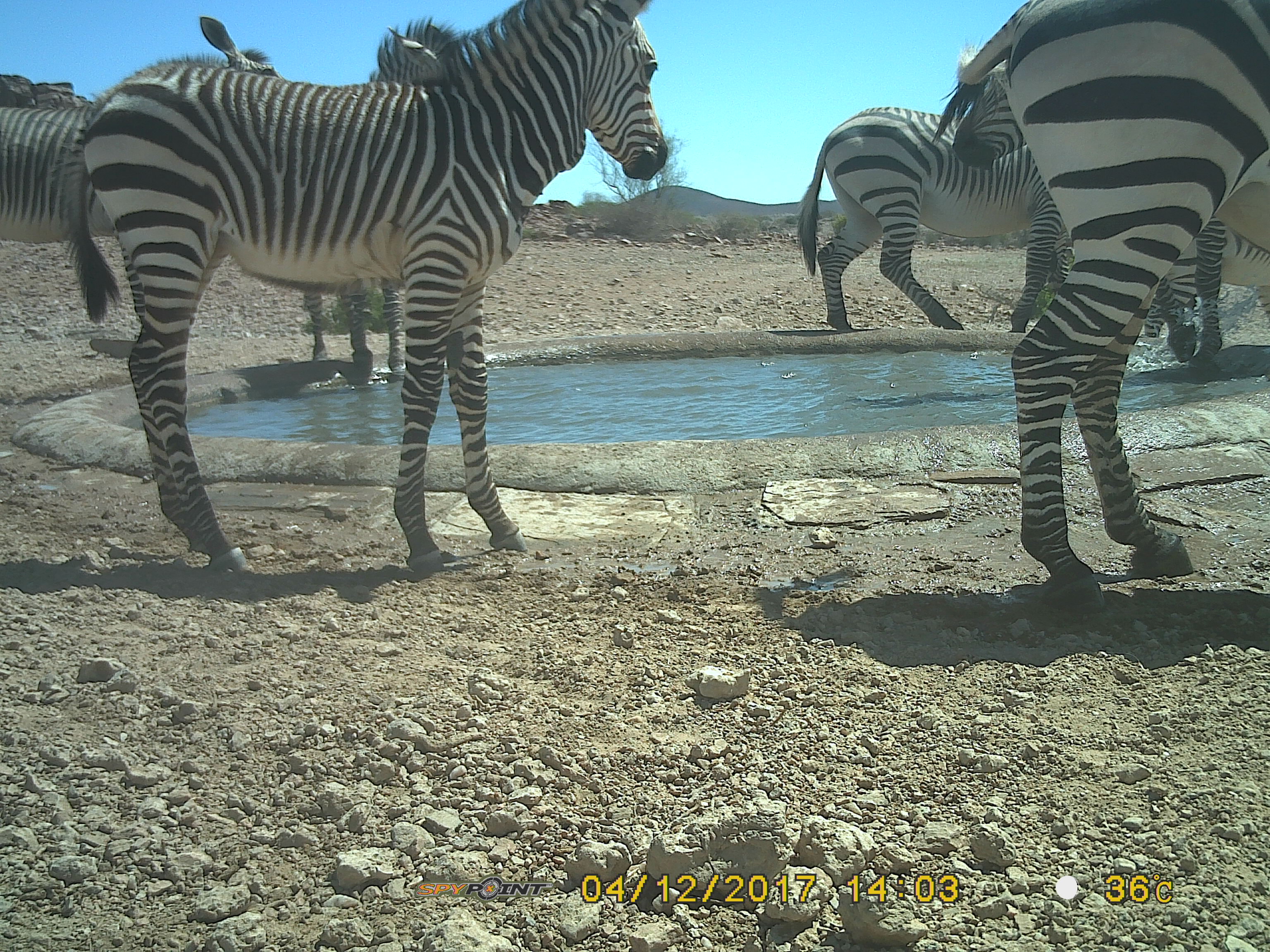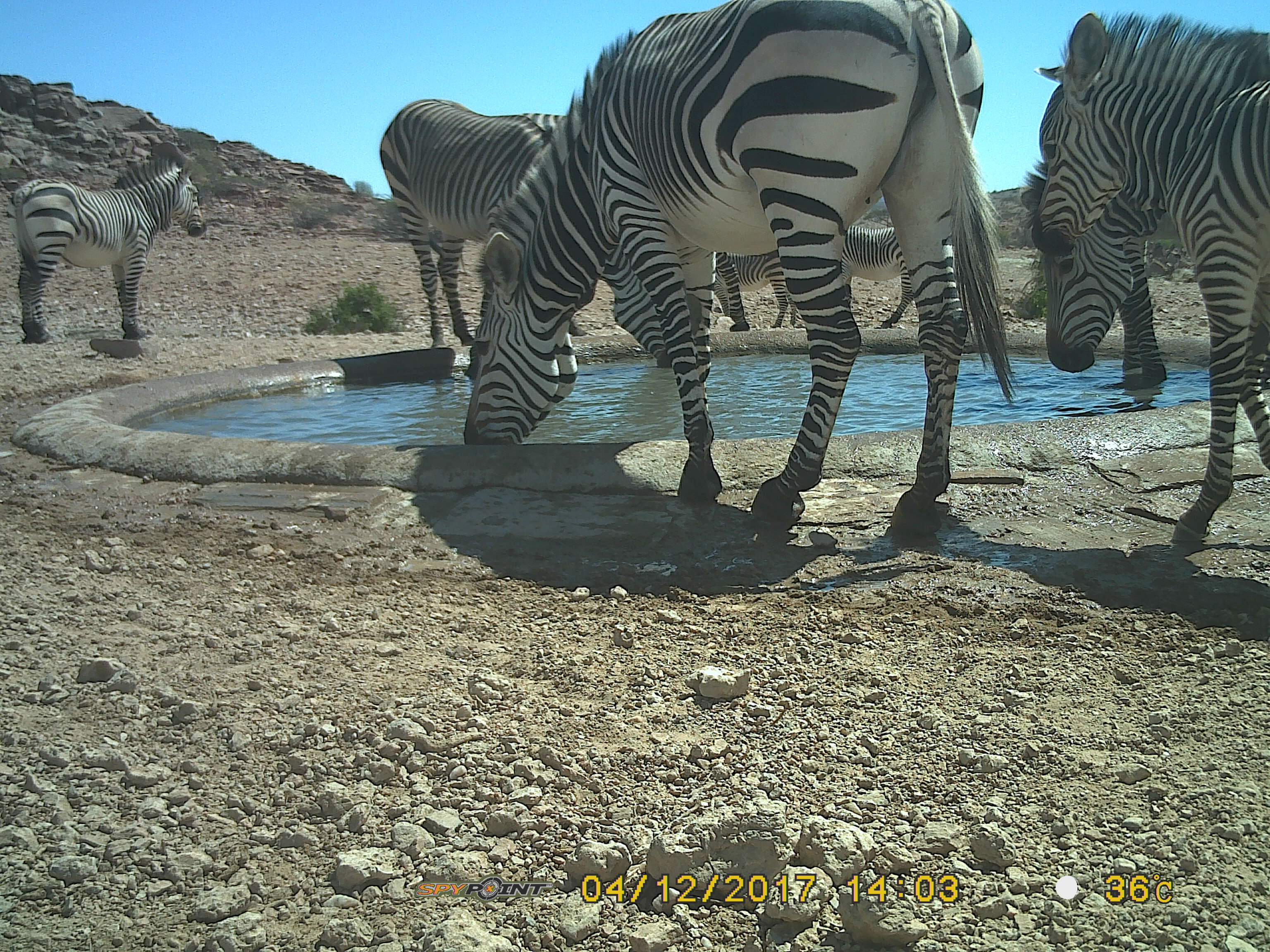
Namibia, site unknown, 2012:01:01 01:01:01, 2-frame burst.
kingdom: Animalia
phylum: Chordata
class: Mammalia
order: Perissodactyla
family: Equidae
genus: Equus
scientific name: Equus zebra hartmannae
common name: hartmann's mountain zebra